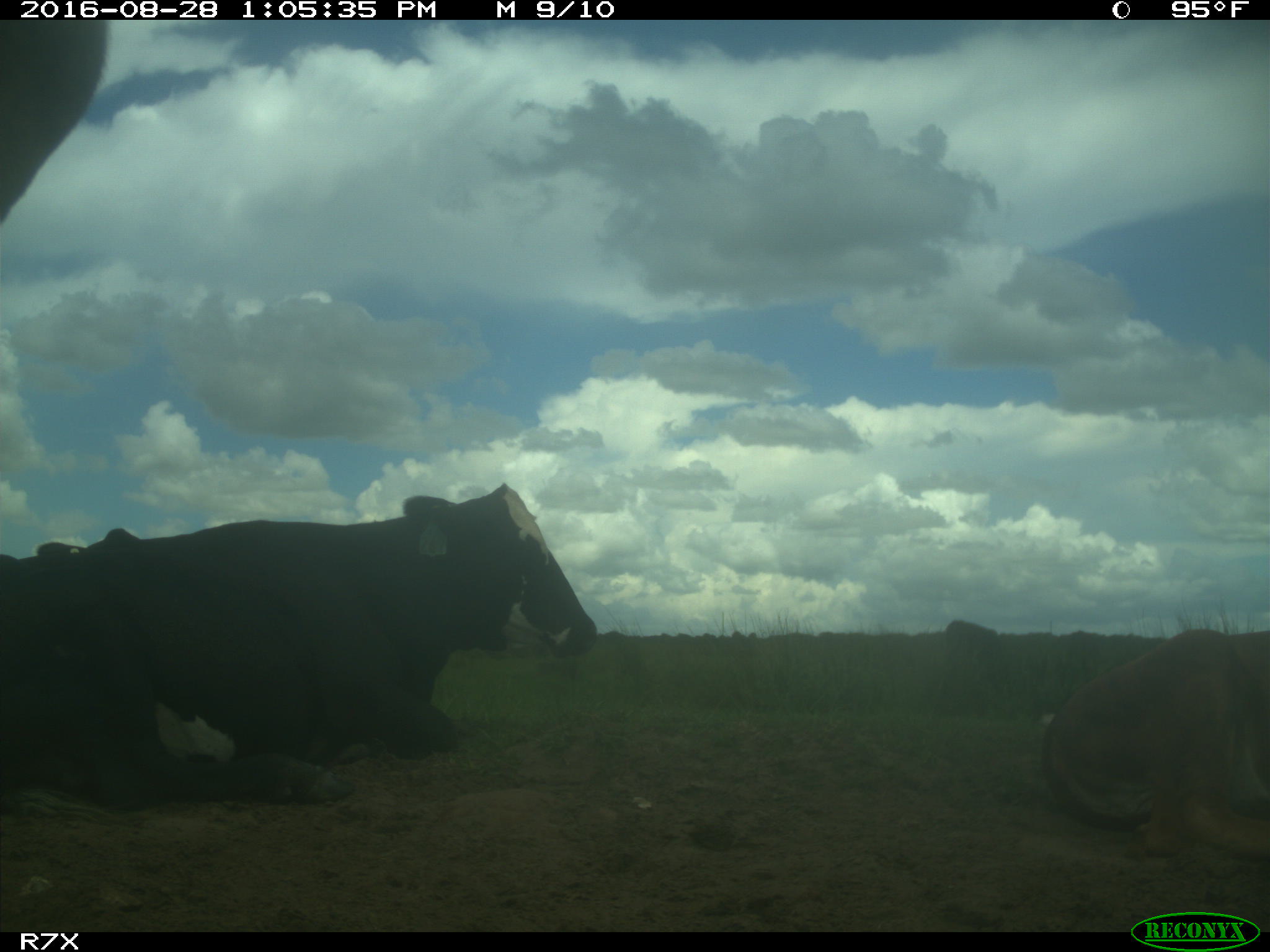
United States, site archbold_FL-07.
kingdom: Animalia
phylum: Chordata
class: Mammalia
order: Artiodactyla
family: Bovidae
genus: Bos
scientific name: Bos taurus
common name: domestic cow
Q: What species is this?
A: Bos taurus (domestic cow).